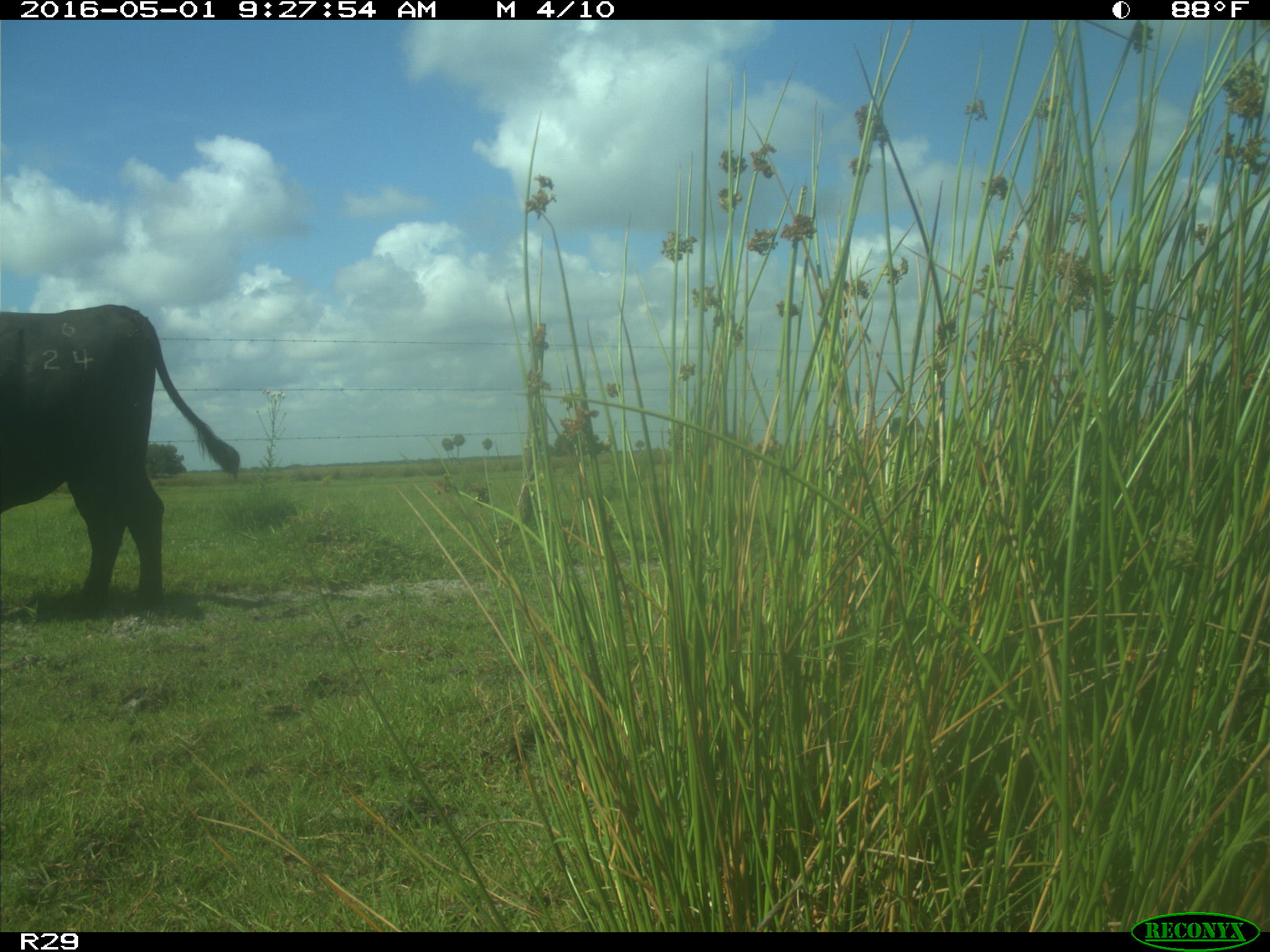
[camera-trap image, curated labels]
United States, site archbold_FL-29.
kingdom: Animalia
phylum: Chordata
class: Mammalia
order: Artiodactyla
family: Bovidae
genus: Bos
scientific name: Bos taurus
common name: domestic cow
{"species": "Bos taurus (domestic cow)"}